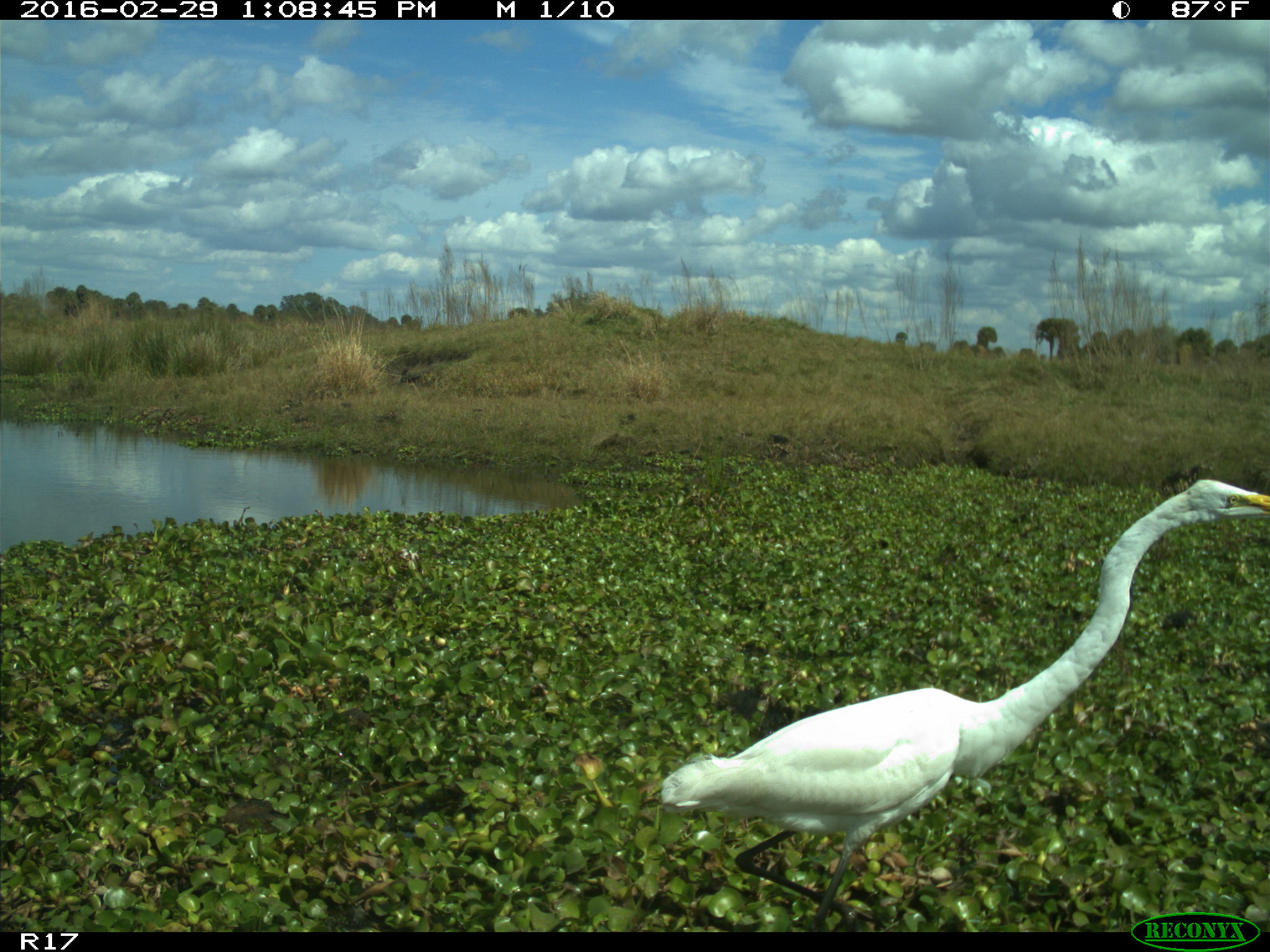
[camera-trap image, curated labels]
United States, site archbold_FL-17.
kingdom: Animalia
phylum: Chordata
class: Aves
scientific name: Aves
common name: birds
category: unidentified bird